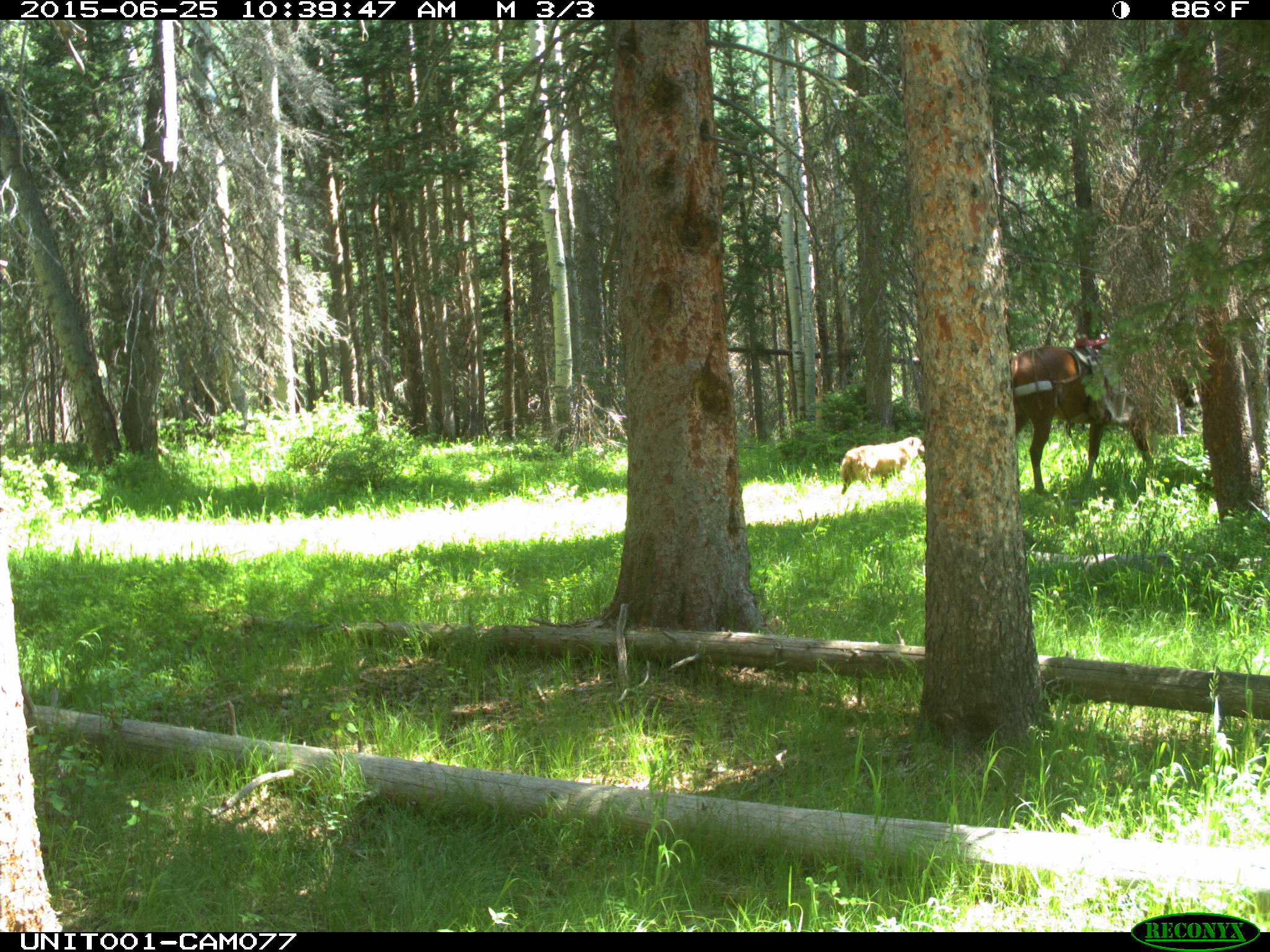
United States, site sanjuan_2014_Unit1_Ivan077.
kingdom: Animalia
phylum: Chordata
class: Mammalia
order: Perissodactyla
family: Equidae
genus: Equus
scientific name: Equus ferus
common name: wild horse